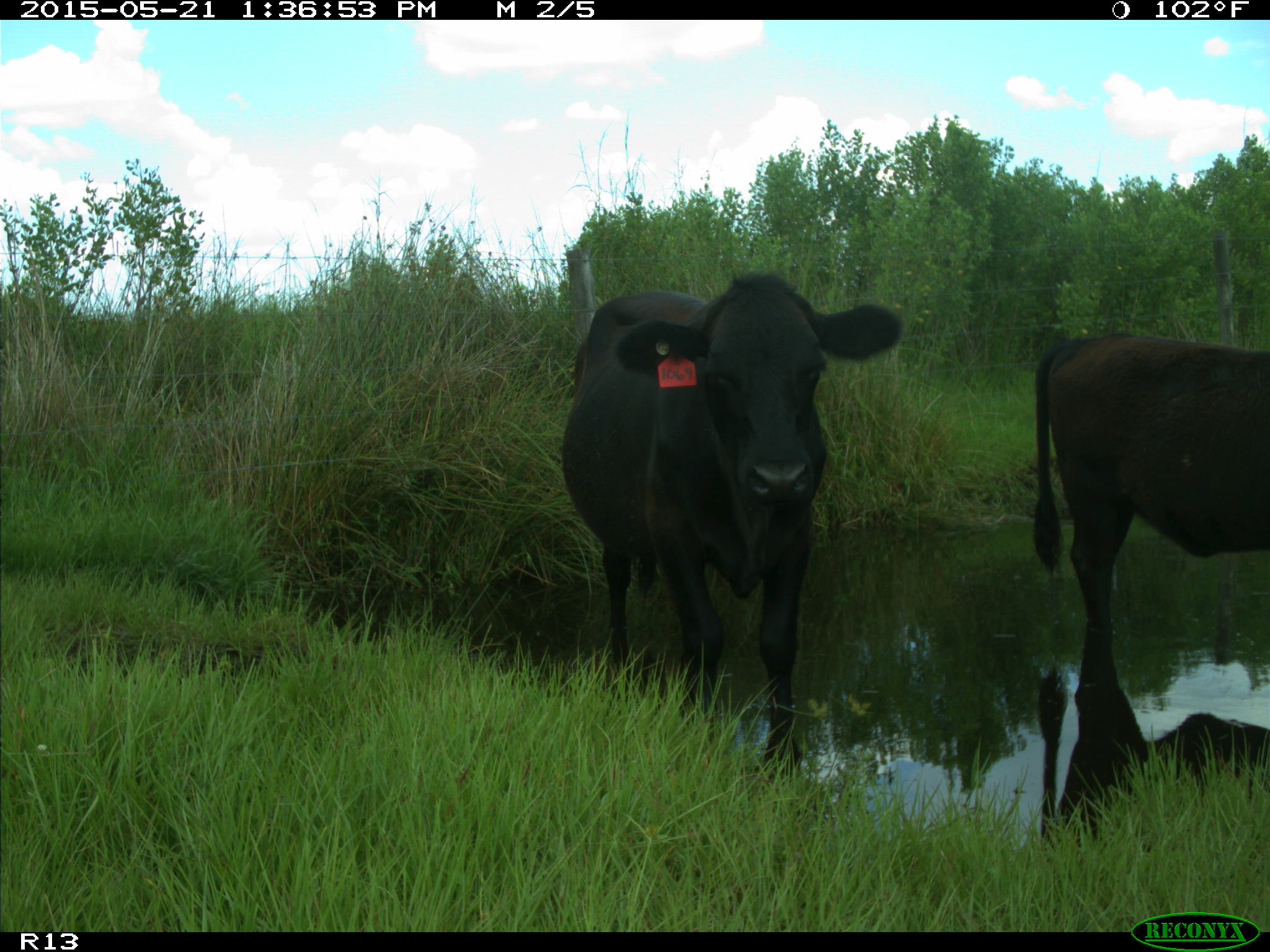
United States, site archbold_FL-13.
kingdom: Animalia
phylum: Chordata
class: Mammalia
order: Artiodactyla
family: Bovidae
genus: Bos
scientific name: Bos taurus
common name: domestic cow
Bos taurus (domestic cow).